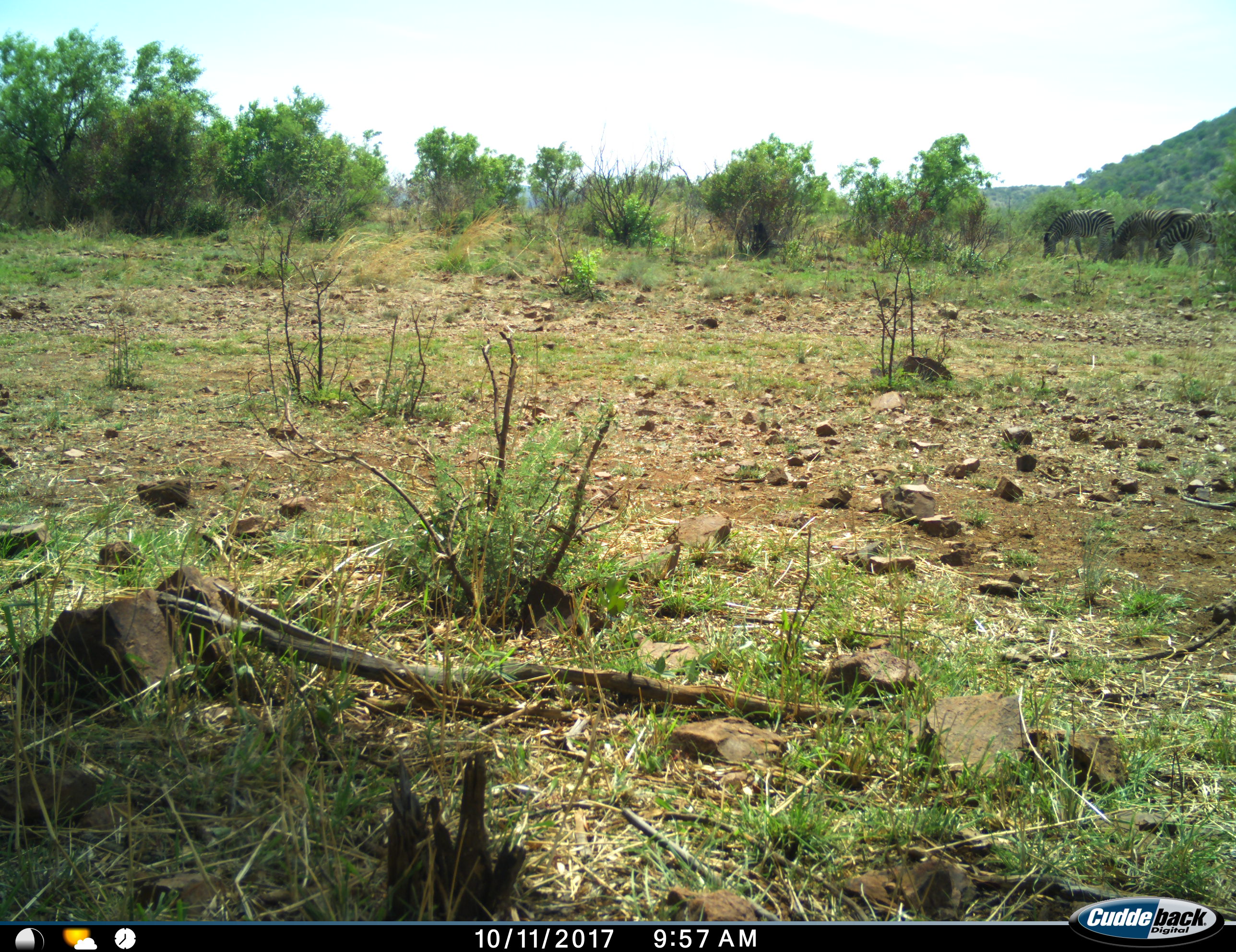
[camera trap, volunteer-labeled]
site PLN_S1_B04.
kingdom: Animalia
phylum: Chordata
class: Mammalia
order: Perissodactyla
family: Equidae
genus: Equus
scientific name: Equus quagga burchellii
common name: burchell's zebra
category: zebraburchells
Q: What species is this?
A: Zebraburchells (burchell's zebra) (Equus quagga burchellii).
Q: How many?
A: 3.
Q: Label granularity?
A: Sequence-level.